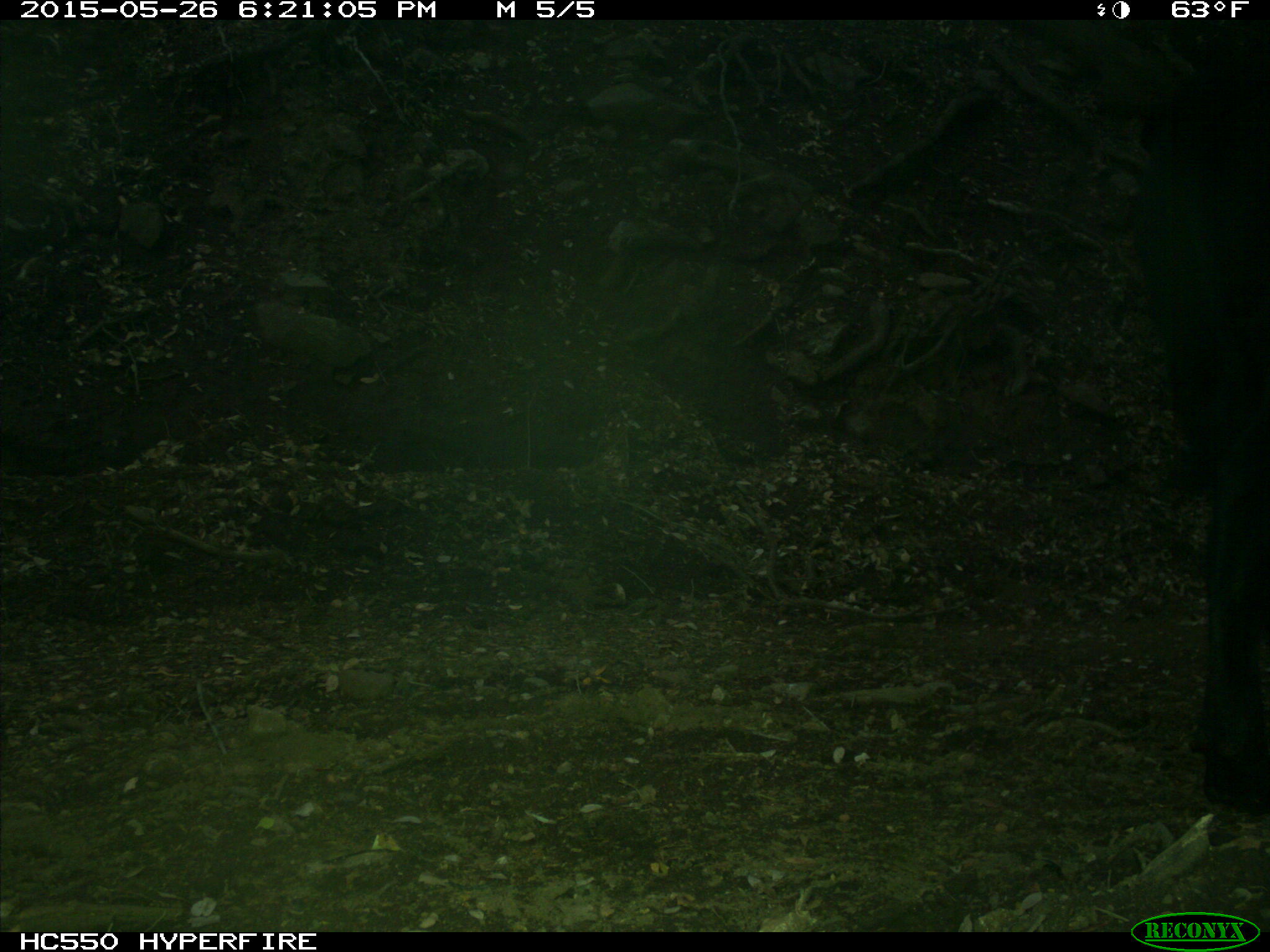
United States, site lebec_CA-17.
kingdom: Animalia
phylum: Chordata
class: Mammalia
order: Artiodactyla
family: Bovidae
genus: Bos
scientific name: Bos taurus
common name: domestic cow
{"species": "Bos taurus (domestic cow)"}